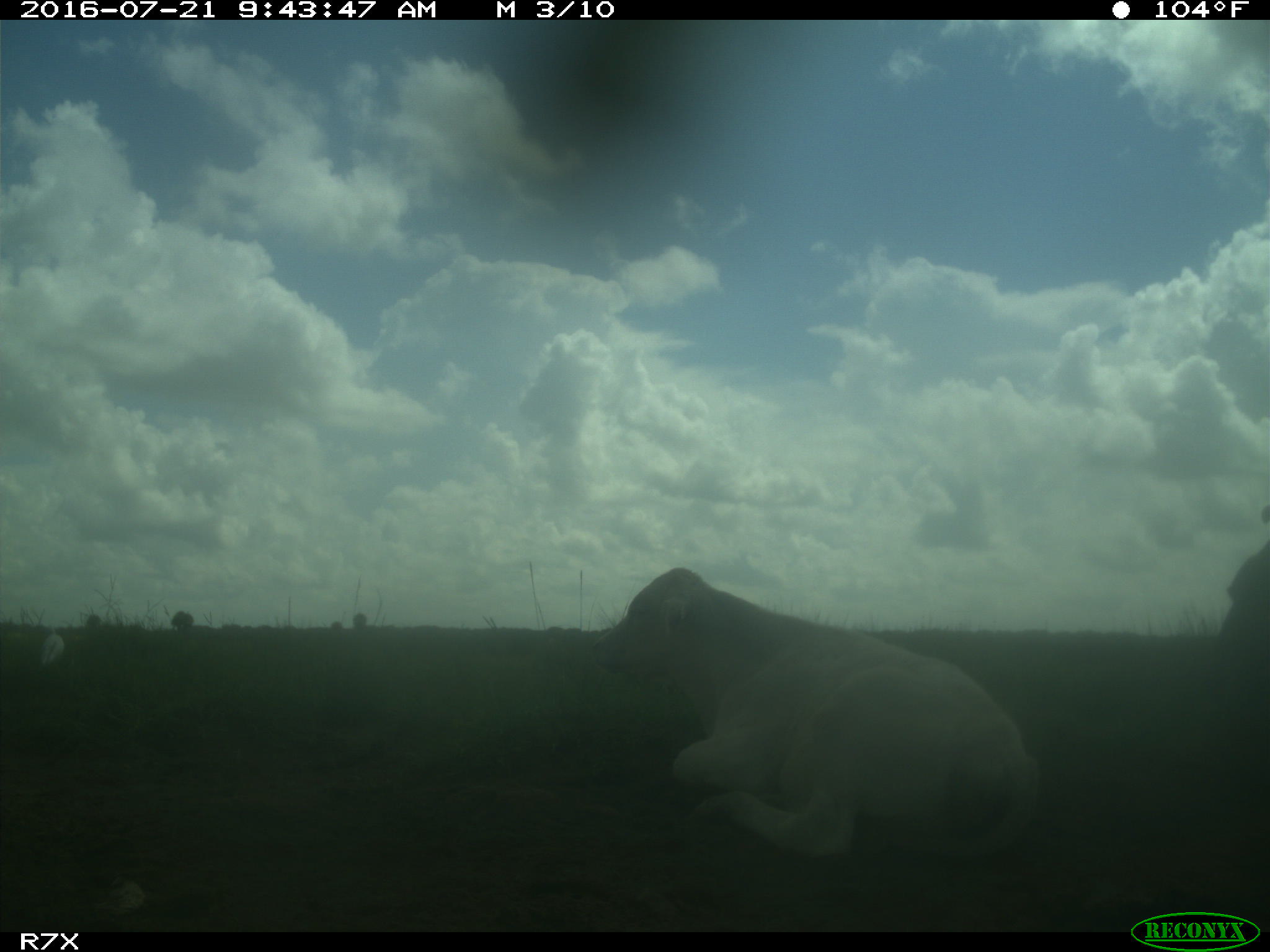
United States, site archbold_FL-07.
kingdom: Animalia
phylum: Chordata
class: Mammalia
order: Artiodactyla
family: Bovidae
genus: Bos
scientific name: Bos taurus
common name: domestic cow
Bos taurus (domestic cow).